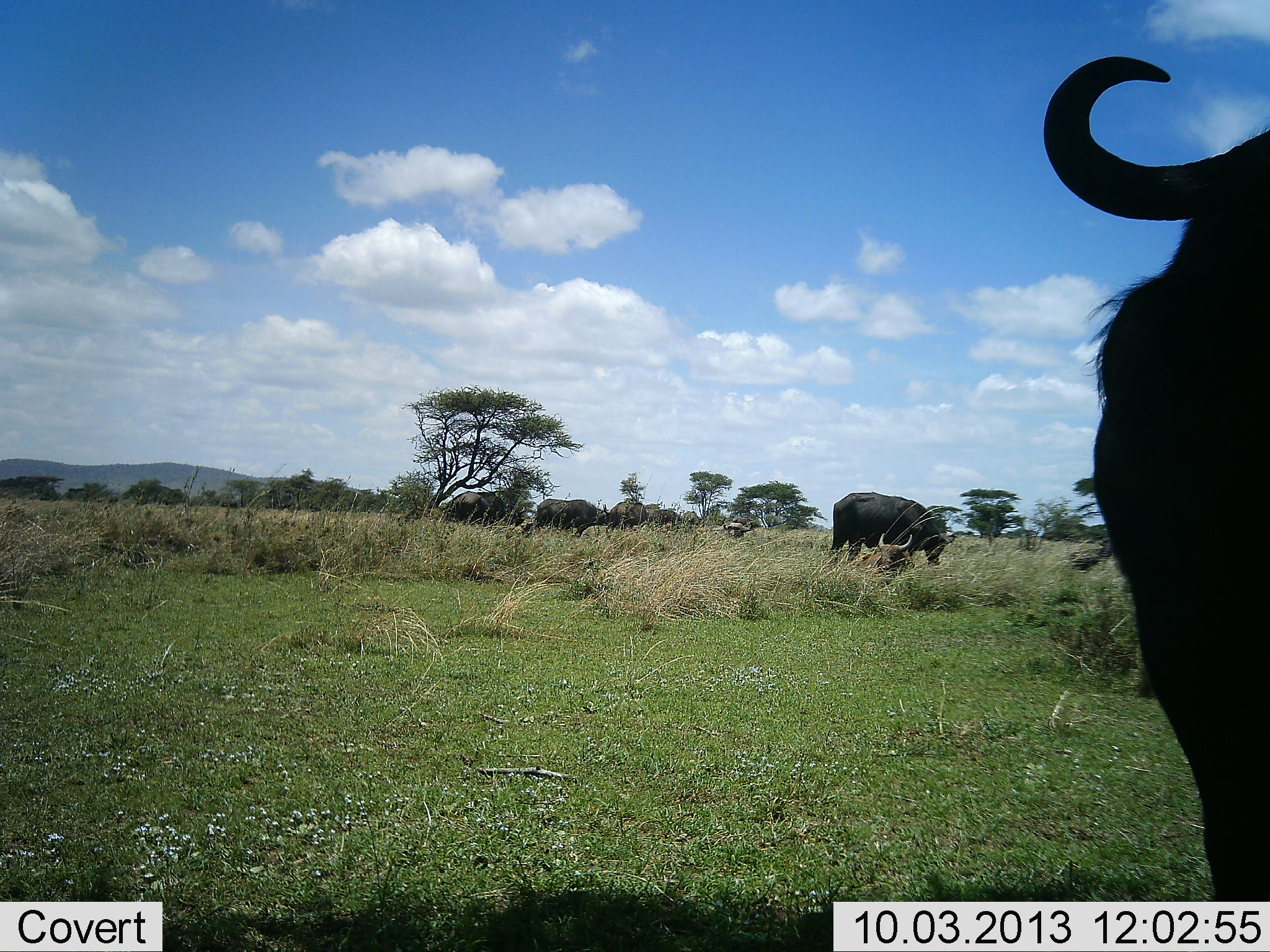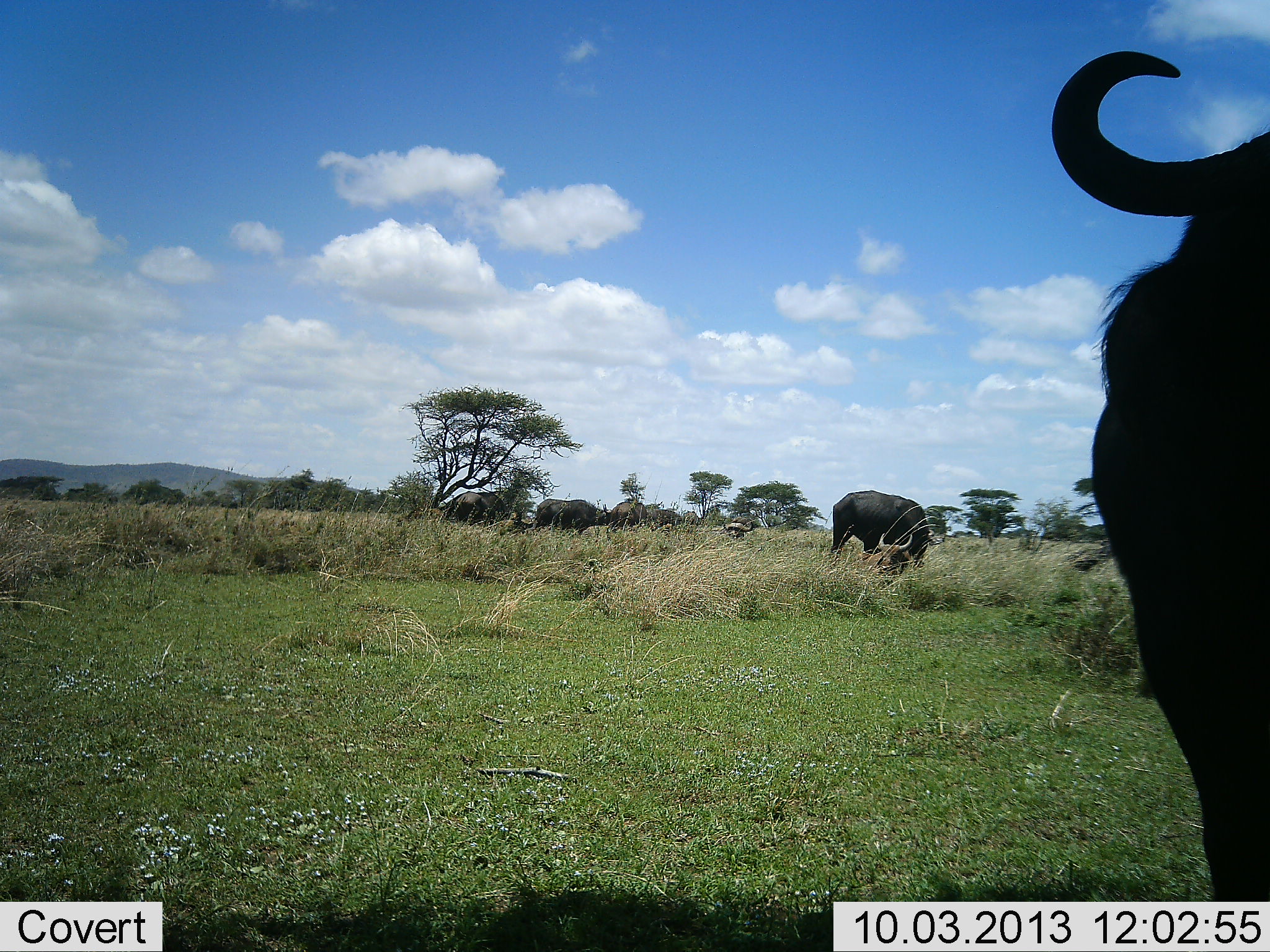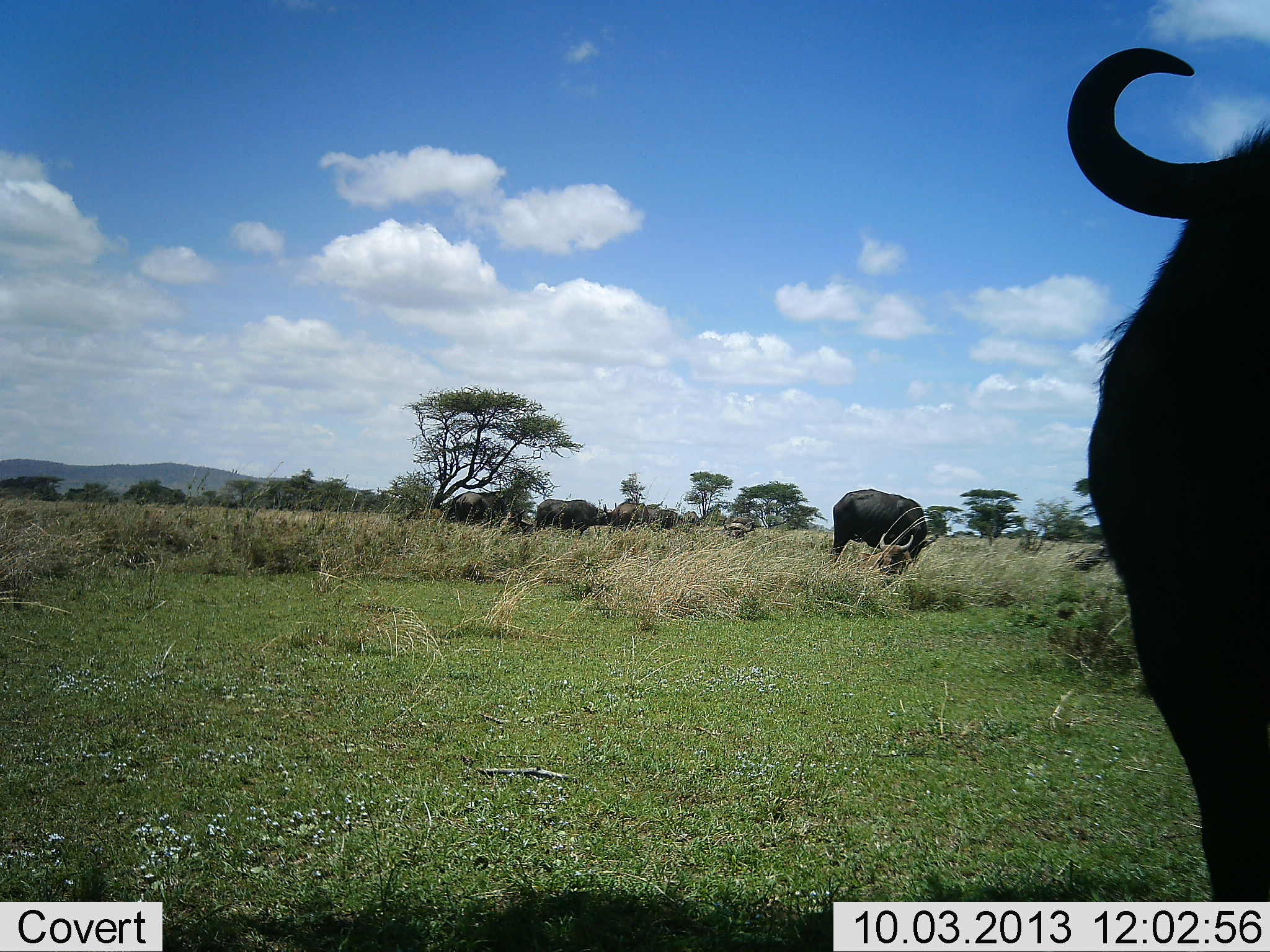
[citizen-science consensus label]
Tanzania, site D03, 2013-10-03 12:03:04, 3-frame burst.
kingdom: Animalia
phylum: Chordata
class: Mammalia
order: Artiodactyla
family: Bovidae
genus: Syncerus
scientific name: Syncerus caffer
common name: cape buffalo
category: buffalo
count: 5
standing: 71%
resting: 14%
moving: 5%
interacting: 0%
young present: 0%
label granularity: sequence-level